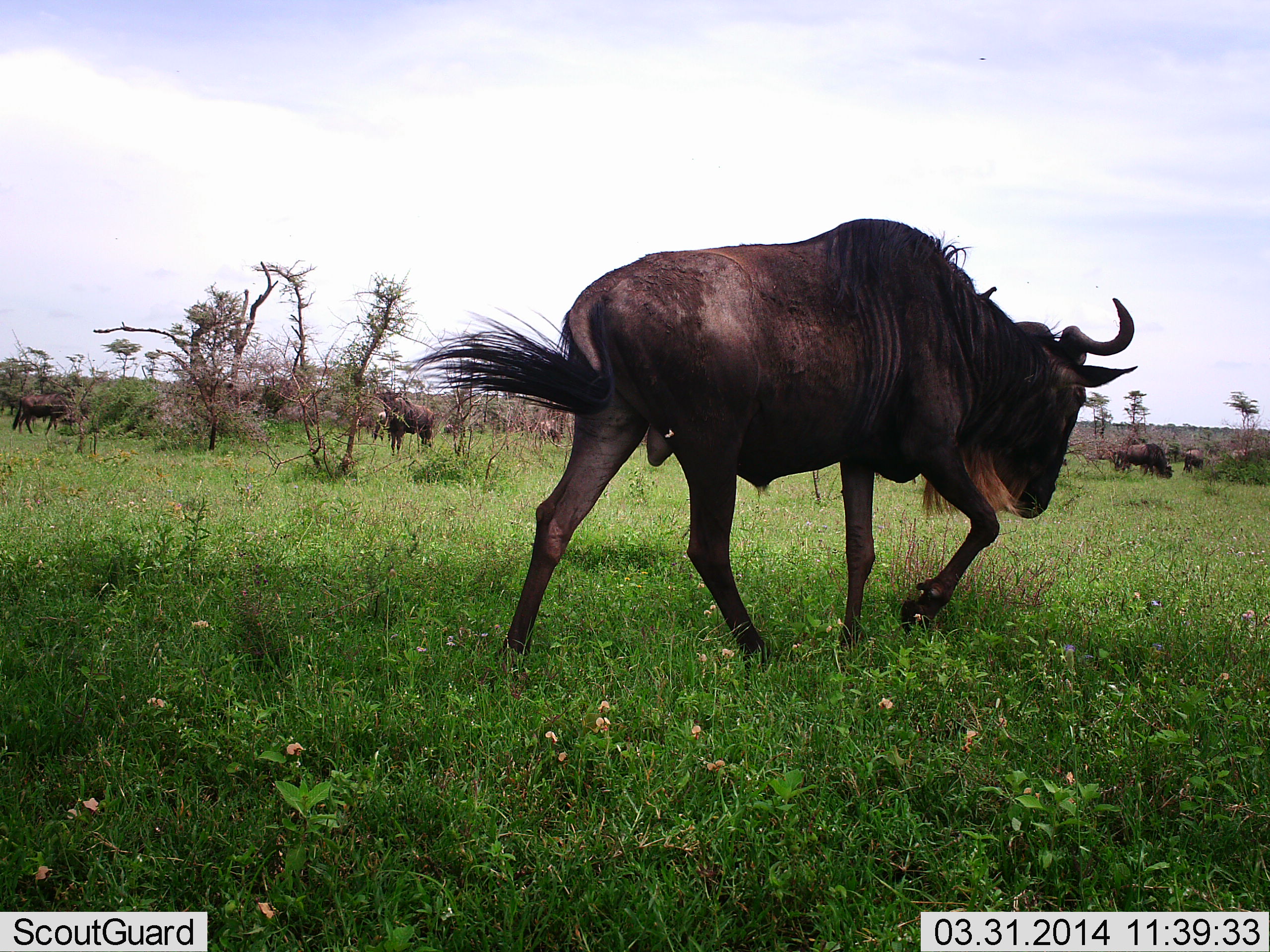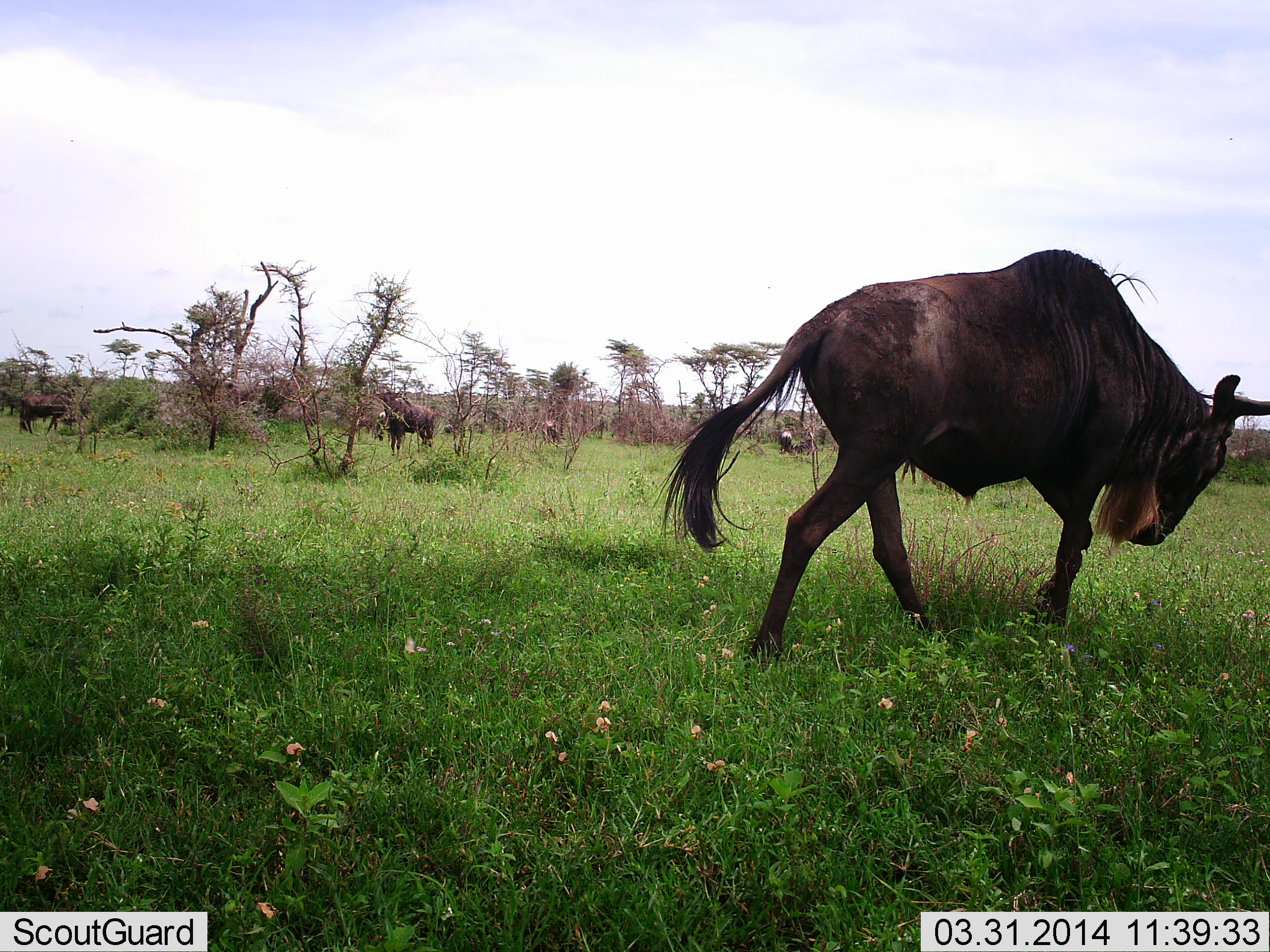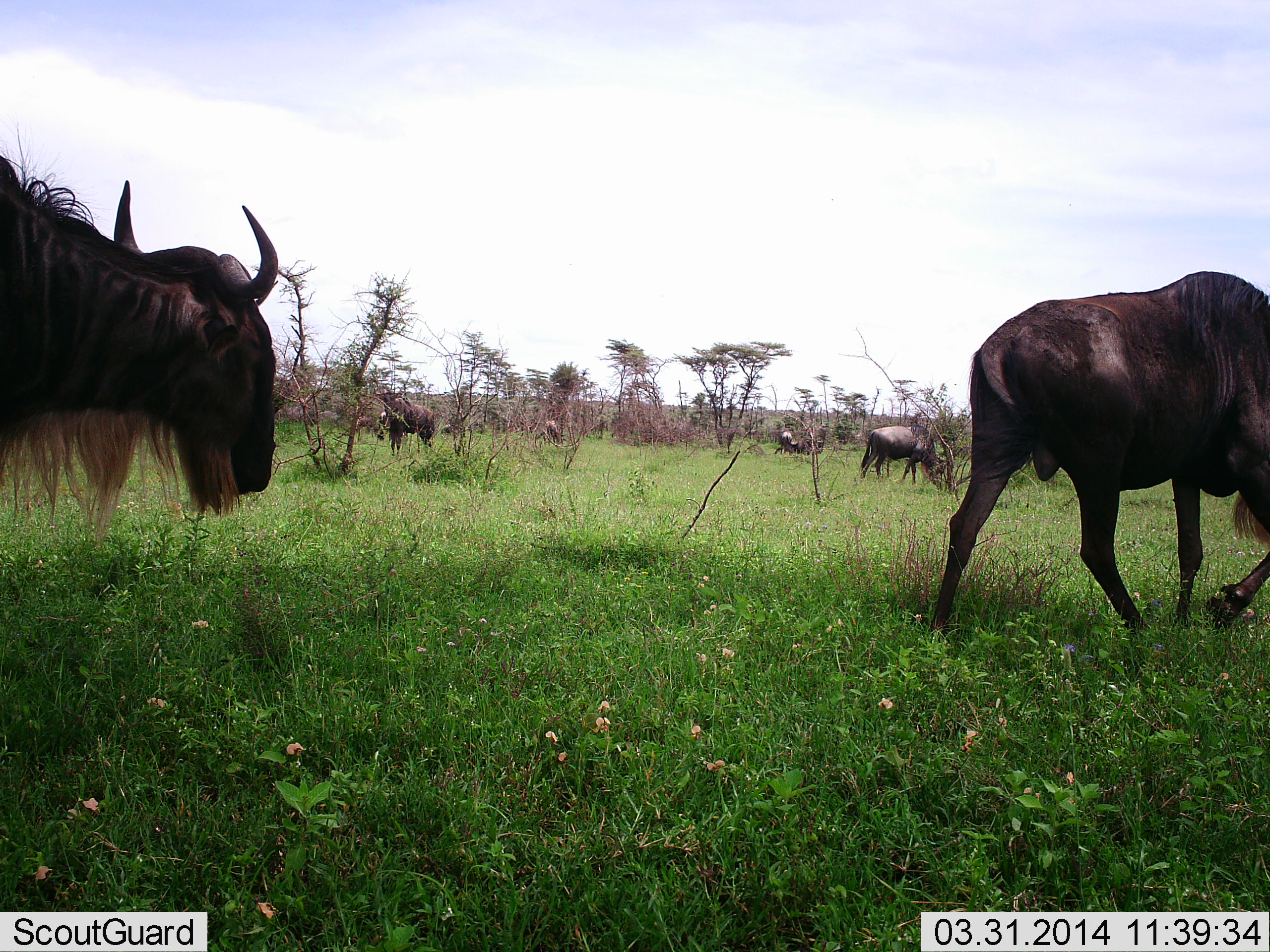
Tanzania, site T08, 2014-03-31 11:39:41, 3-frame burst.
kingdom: Animalia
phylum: Chordata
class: Mammalia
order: Artiodactyla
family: Bovidae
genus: Connochaetes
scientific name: Connochaetes taurinus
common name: blue wildebeest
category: wildebeest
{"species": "wildebeest (blue wildebeest) (Connochaetes taurinus)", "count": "8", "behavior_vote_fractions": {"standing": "50%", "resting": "0%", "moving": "90%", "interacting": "0%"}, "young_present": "0%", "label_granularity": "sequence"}